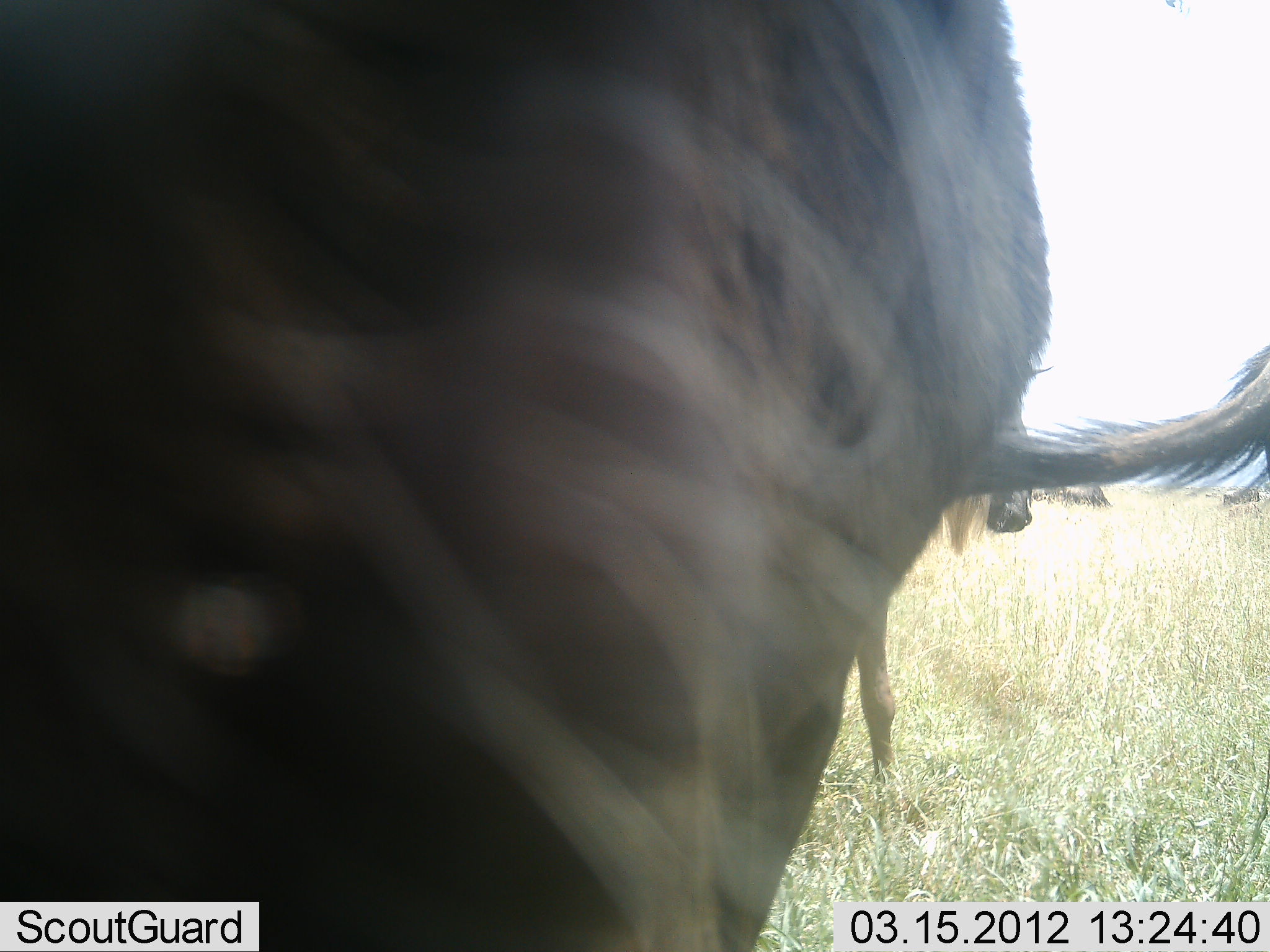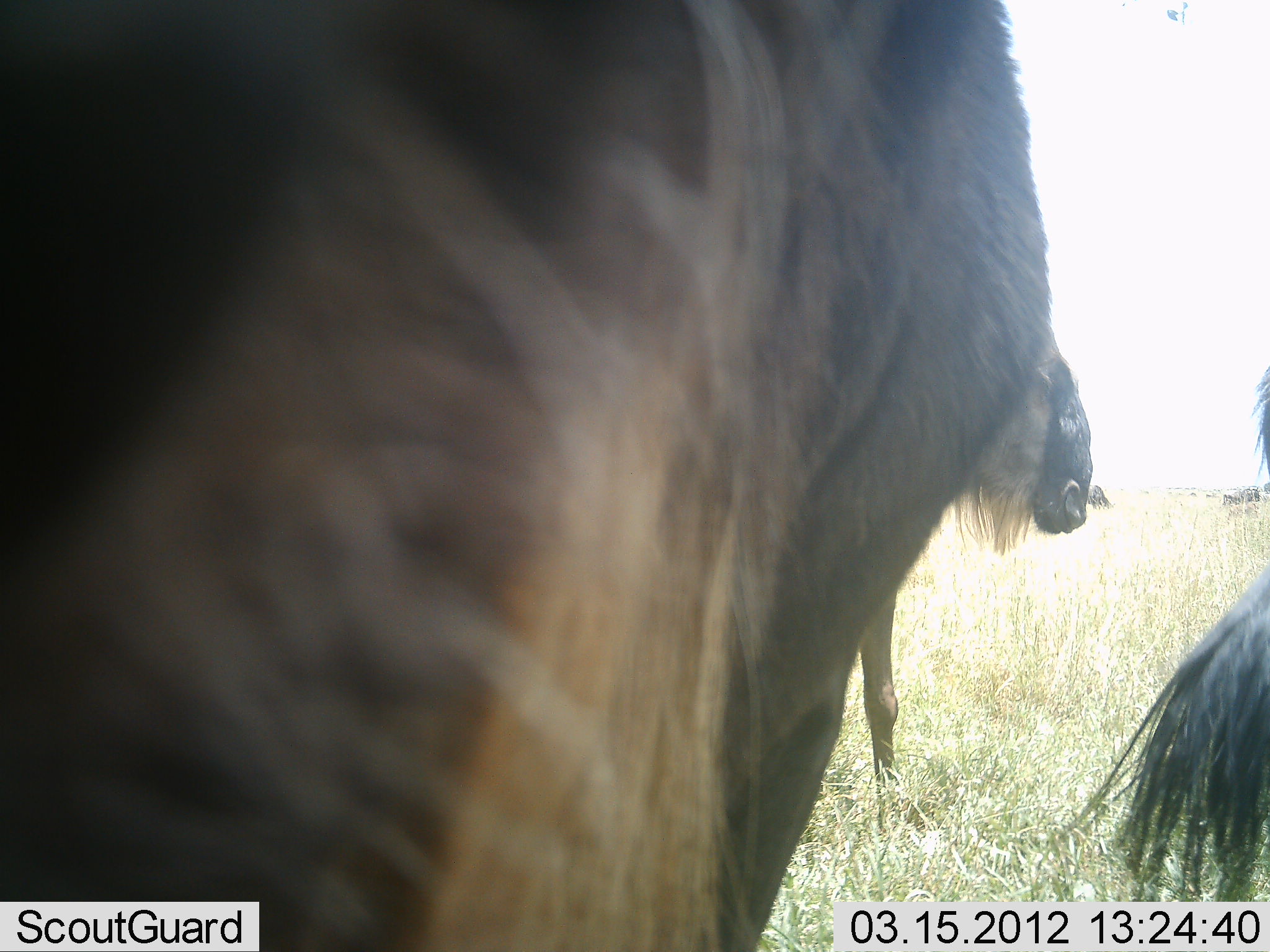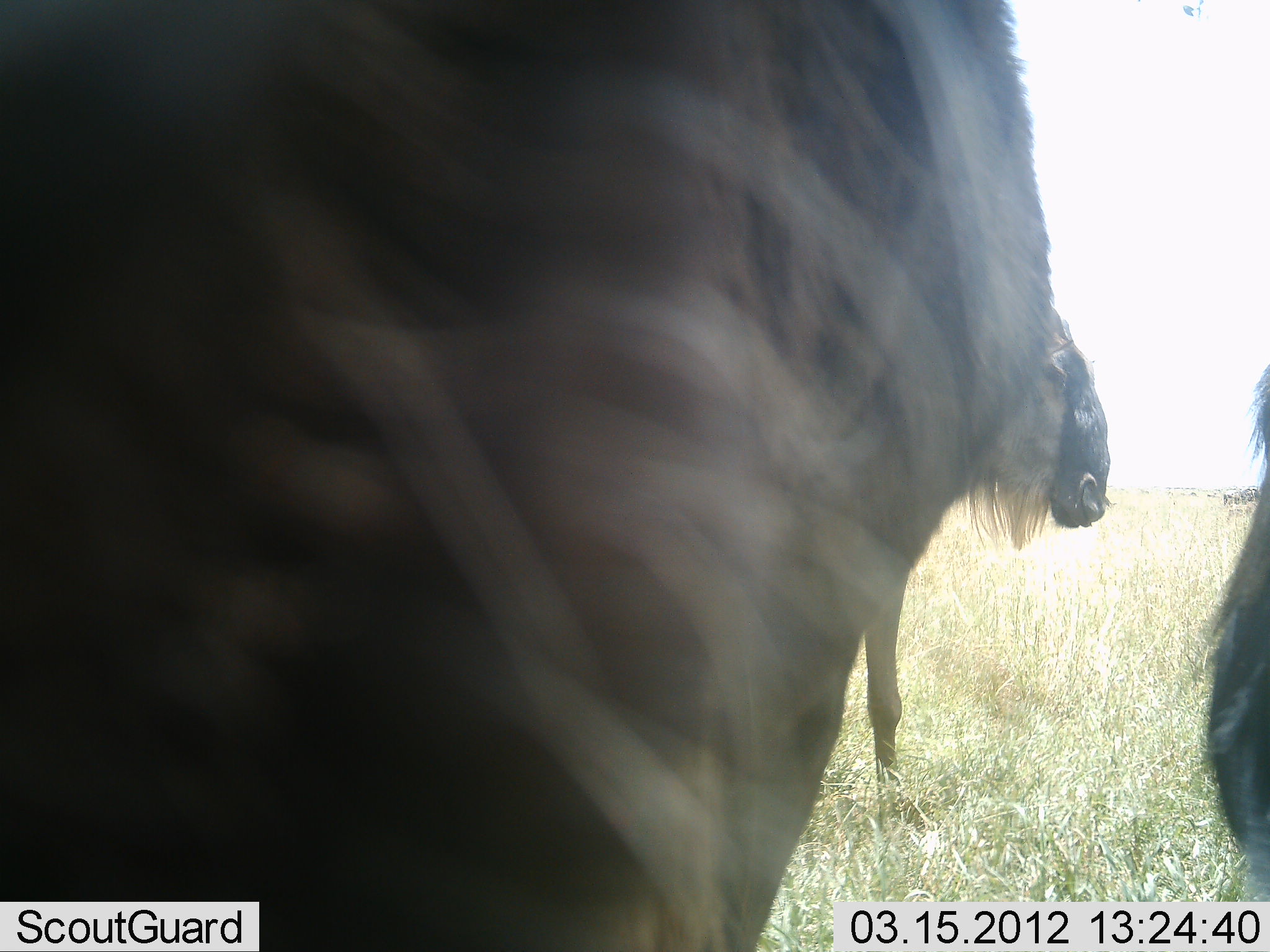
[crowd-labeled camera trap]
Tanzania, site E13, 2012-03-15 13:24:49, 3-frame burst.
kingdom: Animalia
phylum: Chordata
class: Mammalia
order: Artiodactyla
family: Bovidae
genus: Connochaetes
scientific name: Connochaetes taurinus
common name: blue wildebeest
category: wildebeest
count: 3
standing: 92%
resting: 12%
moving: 20%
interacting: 0%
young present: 0%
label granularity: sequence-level